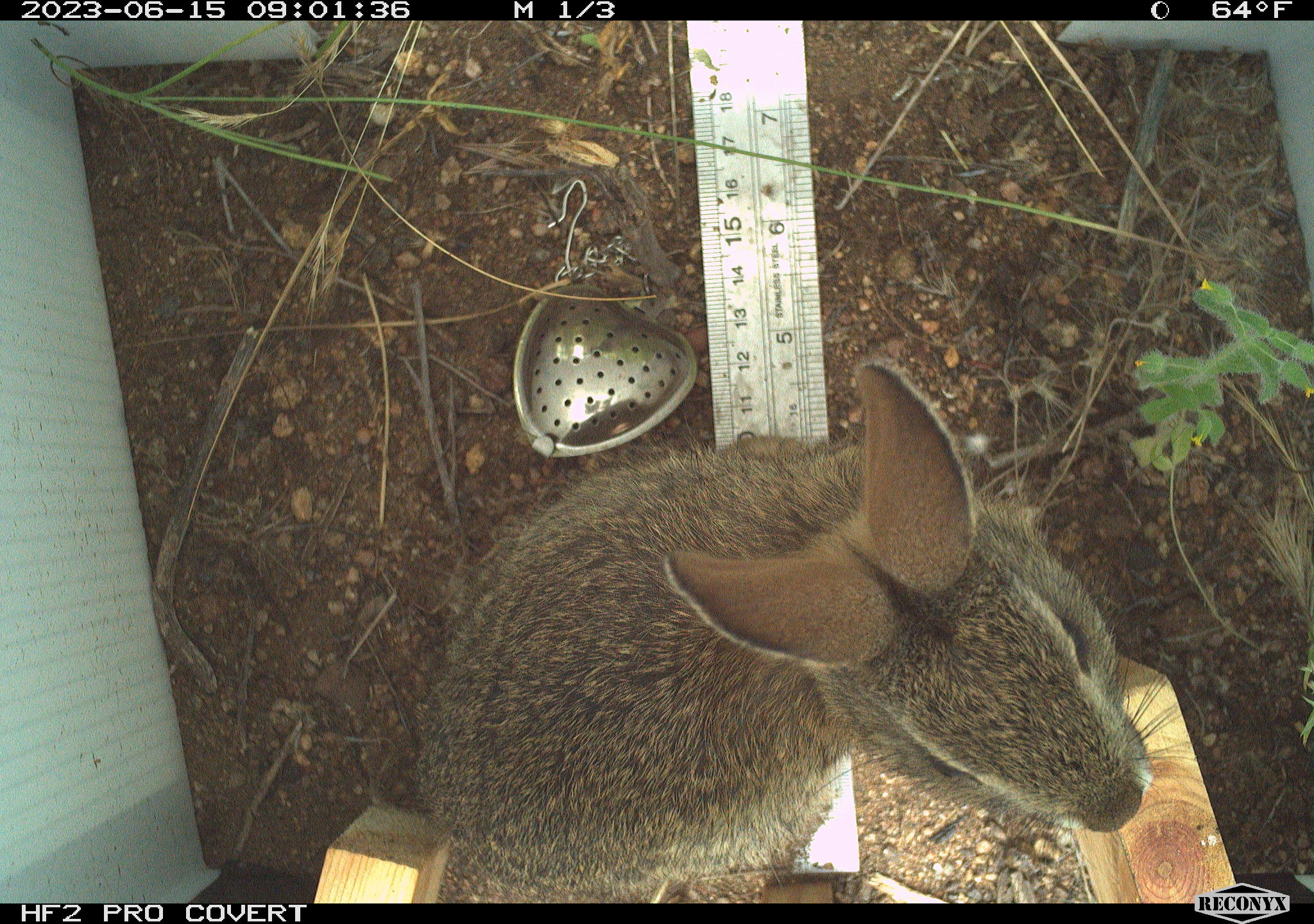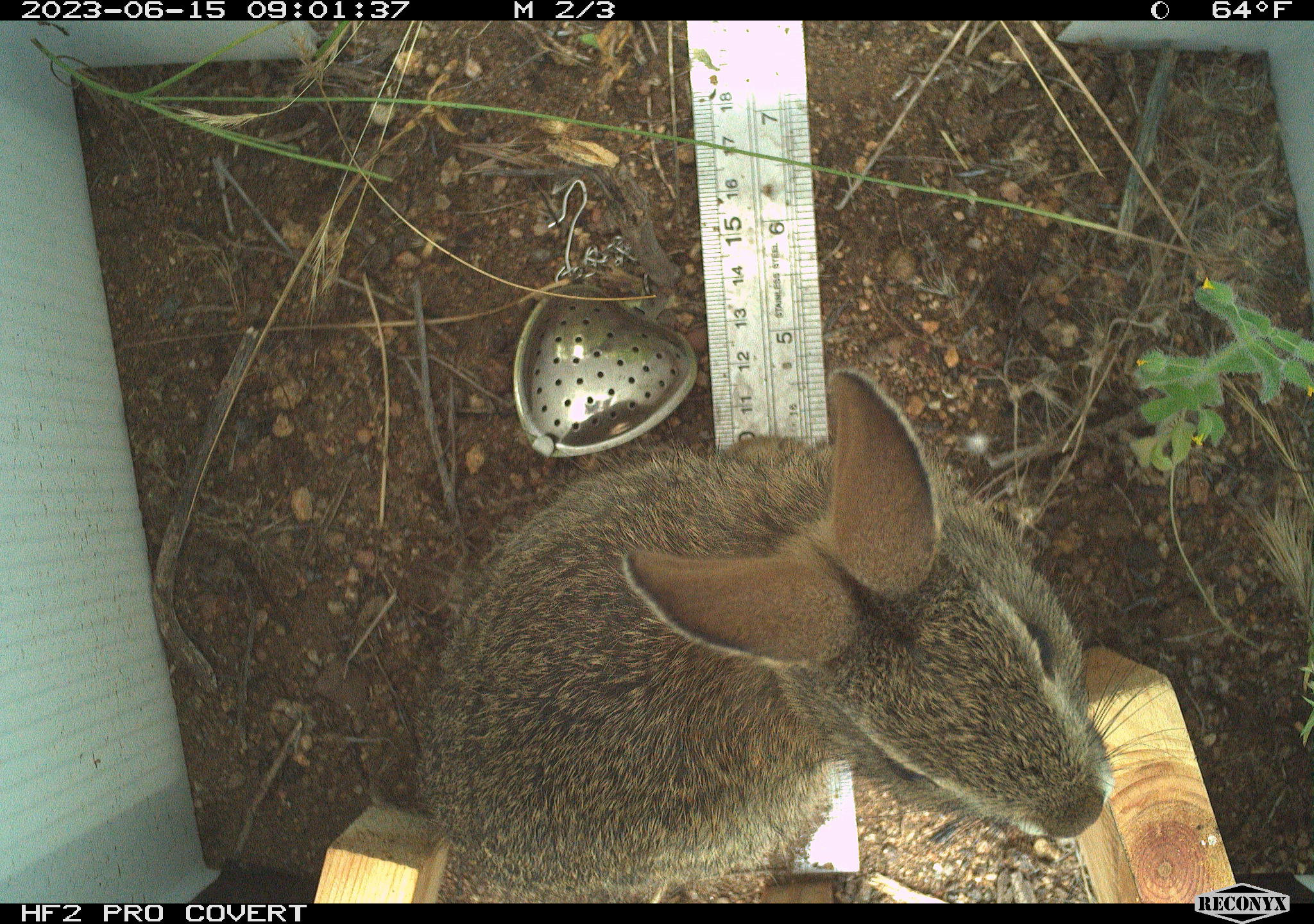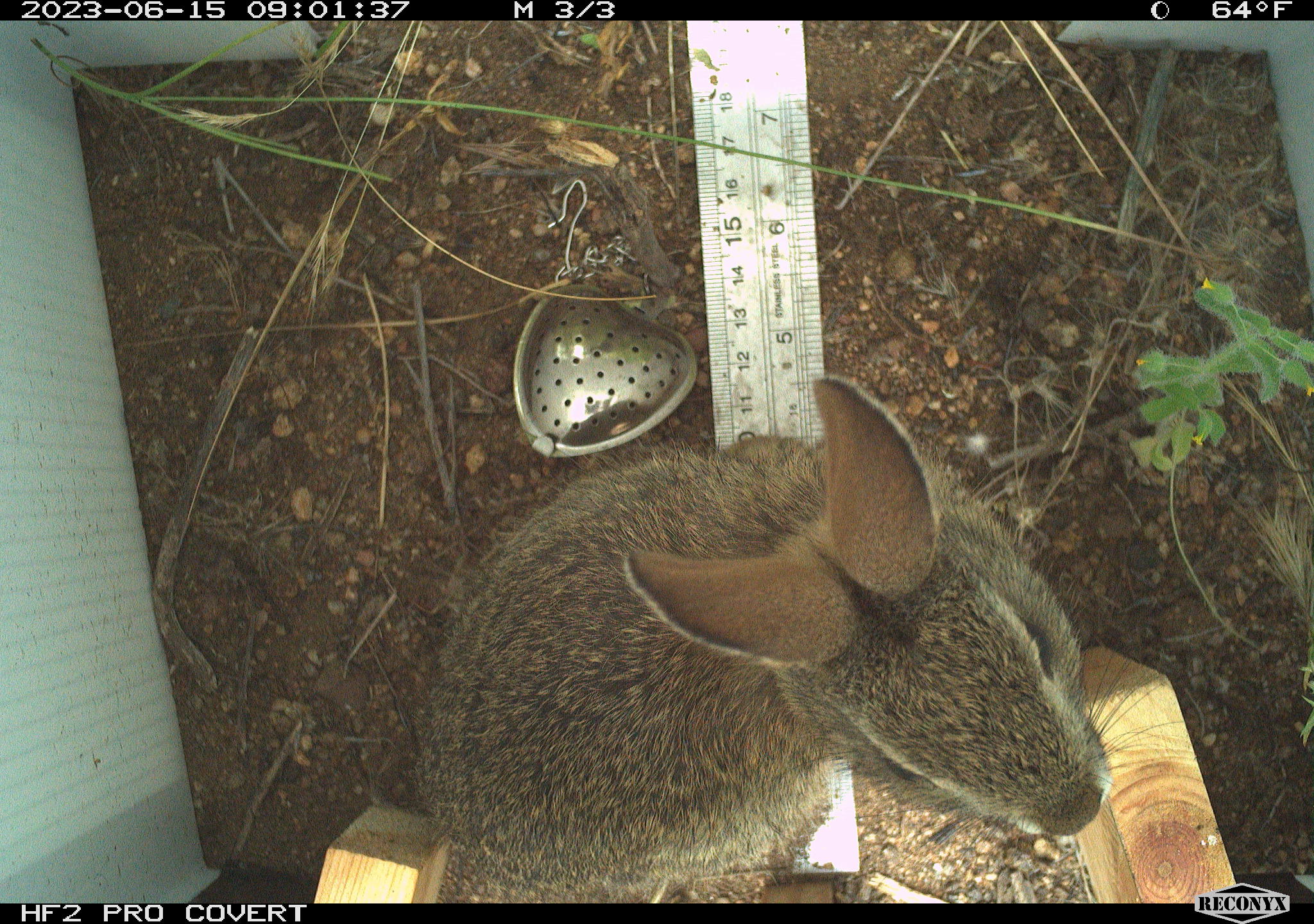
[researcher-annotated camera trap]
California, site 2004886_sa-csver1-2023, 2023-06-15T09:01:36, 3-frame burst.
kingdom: Animalia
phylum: Chordata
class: Mammalia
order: Lagomorpha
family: Leporidae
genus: Sylvilagus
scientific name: Sylvilagus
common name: cottontail rabbits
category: sylvilagus species